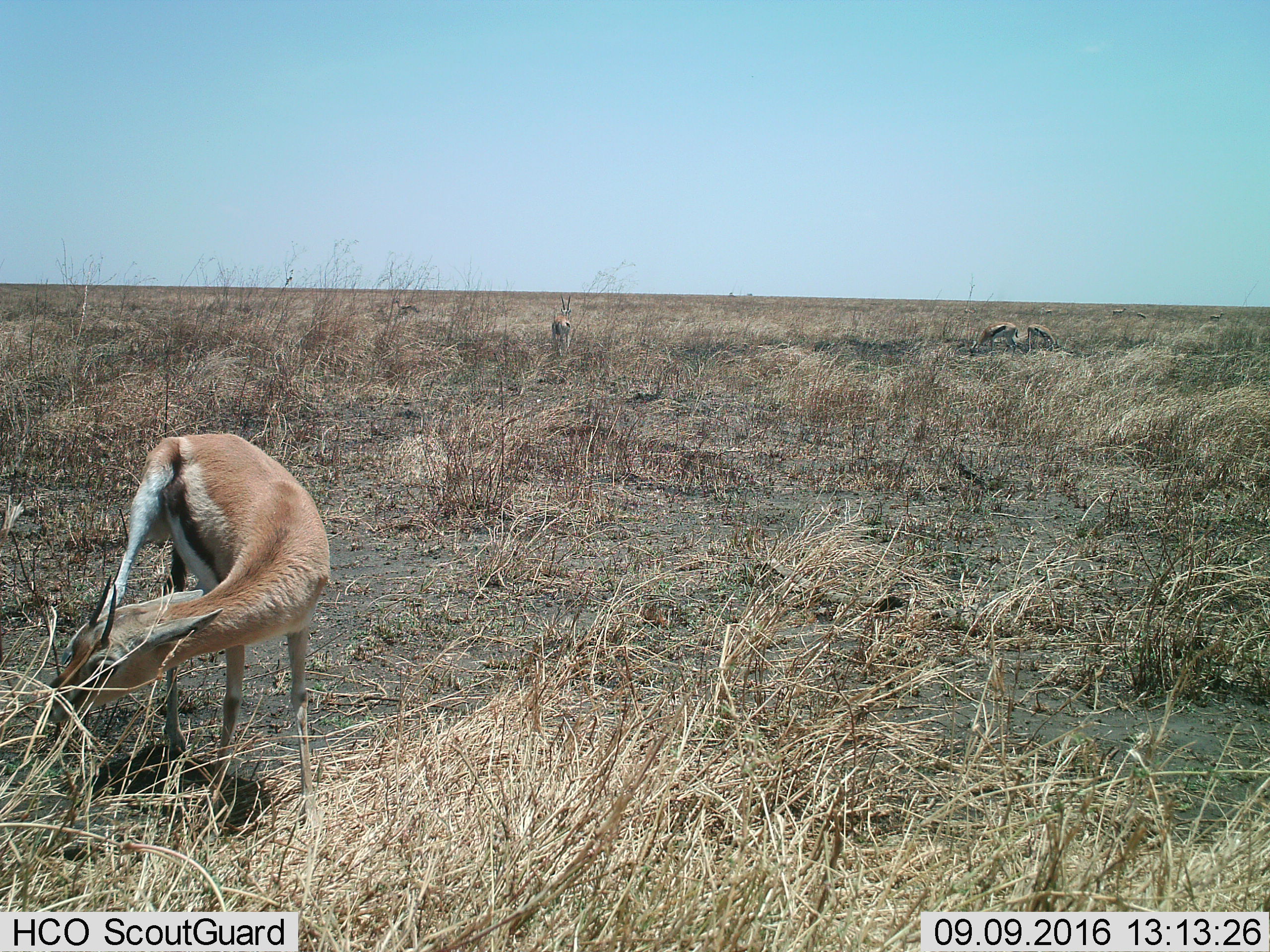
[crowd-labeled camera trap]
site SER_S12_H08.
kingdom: Animalia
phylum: Chordata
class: Mammalia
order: Artiodactyla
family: Bovidae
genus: Eudorcas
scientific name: Eudorcas thomsonii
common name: thomson's gazelle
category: gazellethomsons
Gazellethomsons (thomson's gazelle) (Eudorcas thomsonii), count 7. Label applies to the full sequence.